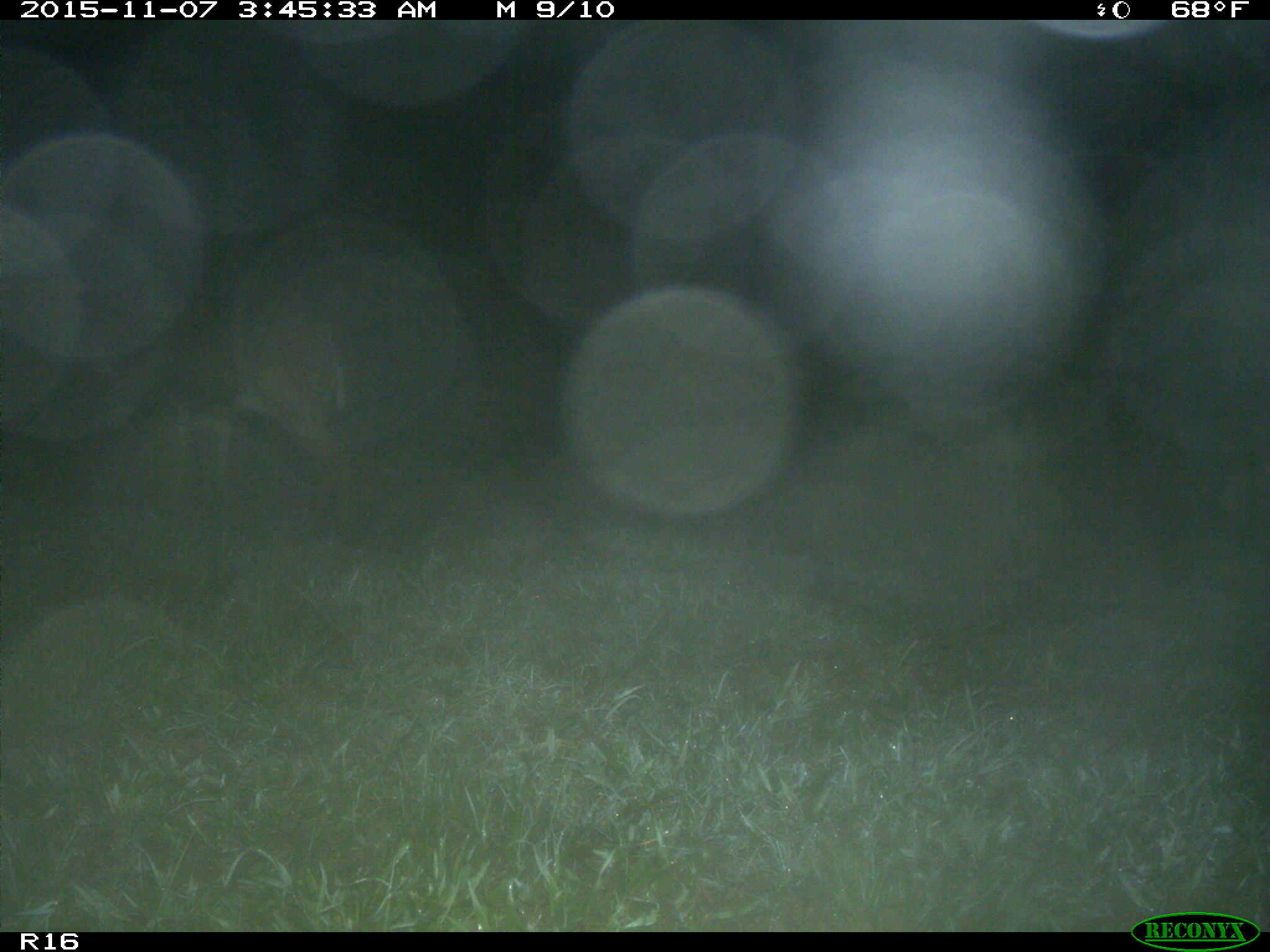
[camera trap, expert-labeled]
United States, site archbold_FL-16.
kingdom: Animalia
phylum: Chordata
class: Mammalia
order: Artiodactyla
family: Cervidae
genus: Odocoileus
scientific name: Odocoileus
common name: deer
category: unidentified deer